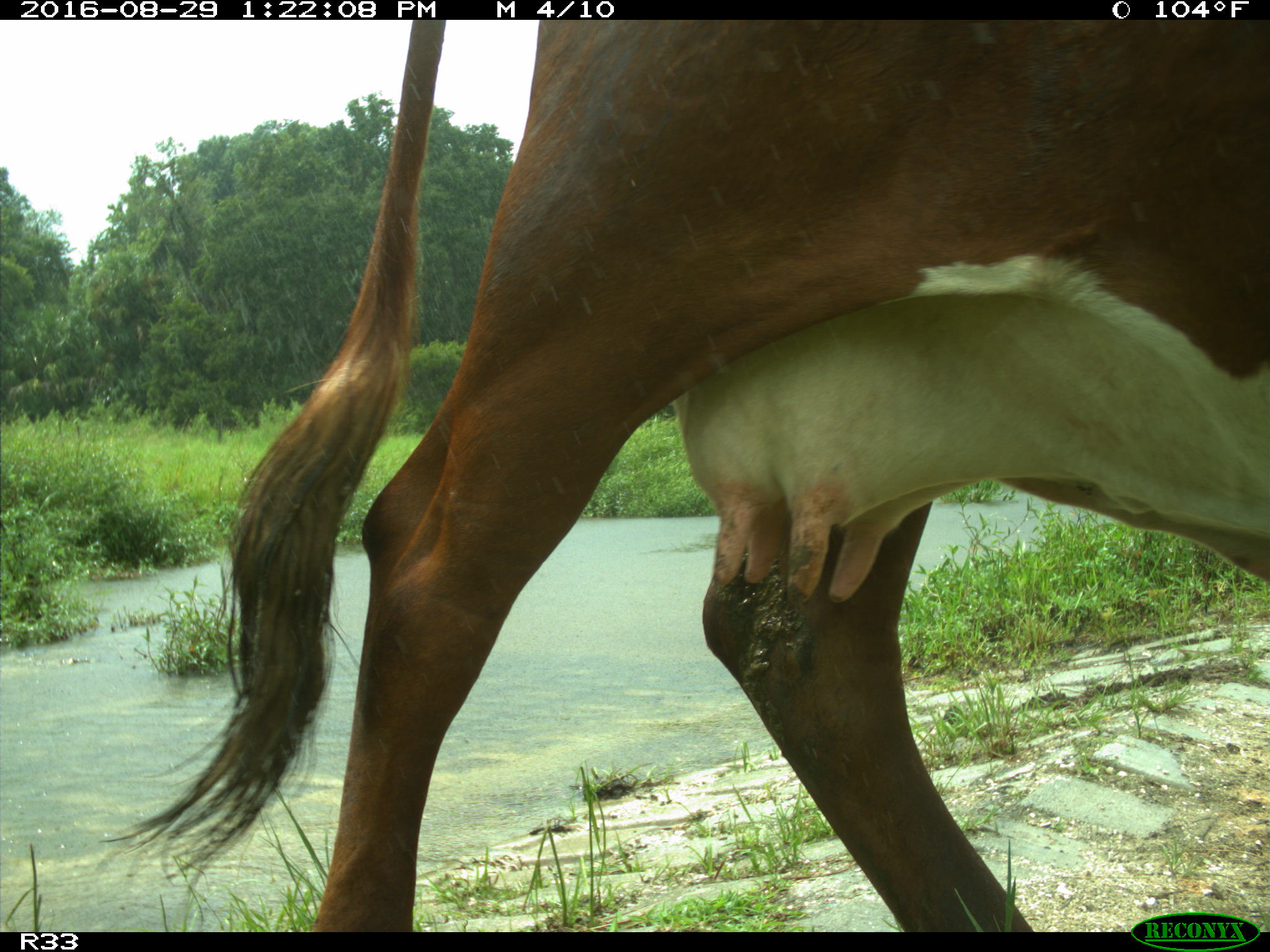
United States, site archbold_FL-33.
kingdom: Animalia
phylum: Chordata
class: Mammalia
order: Artiodactyla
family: Bovidae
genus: Bos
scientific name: Bos taurus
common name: domestic cow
Bos taurus (domestic cow).